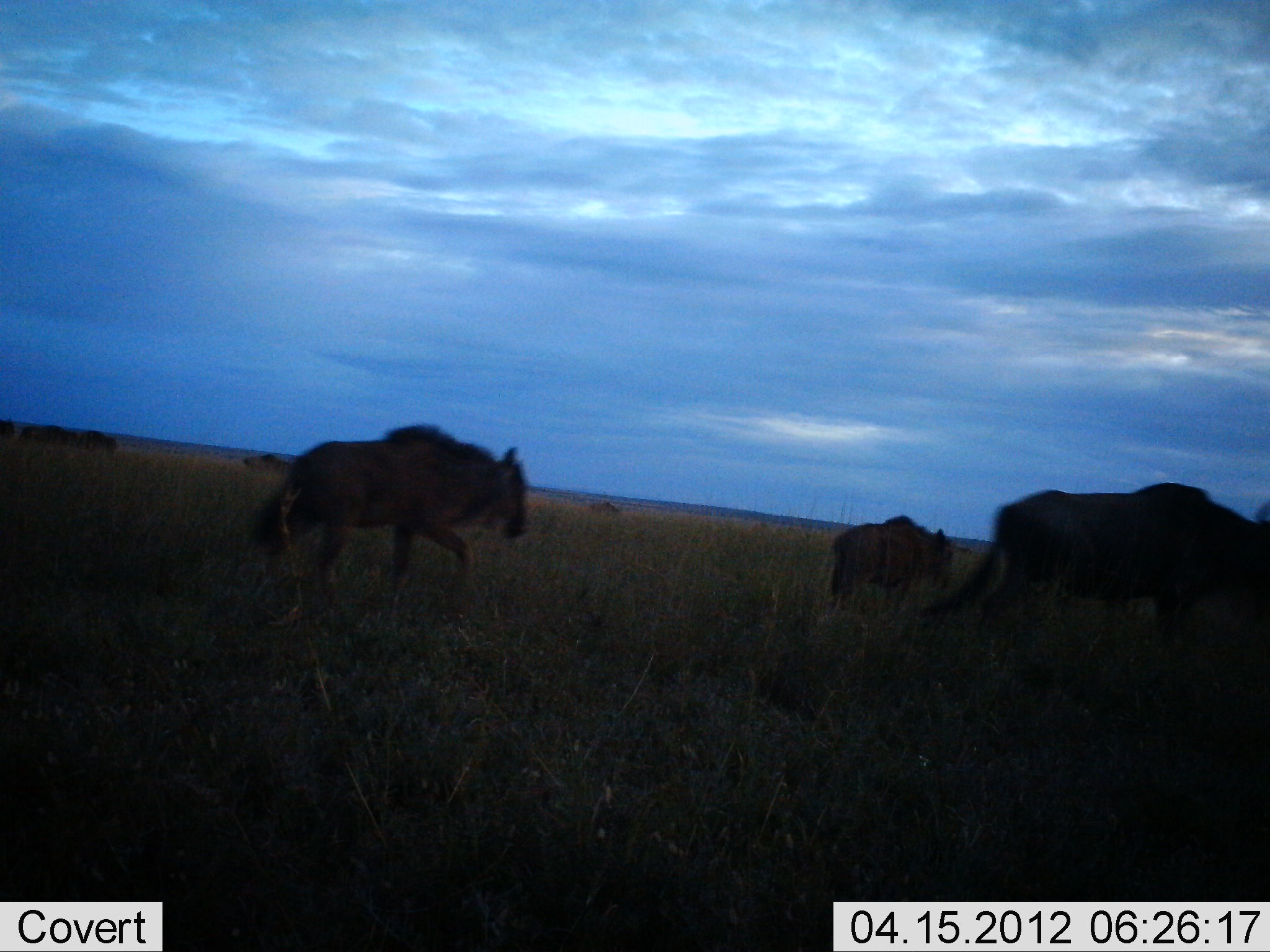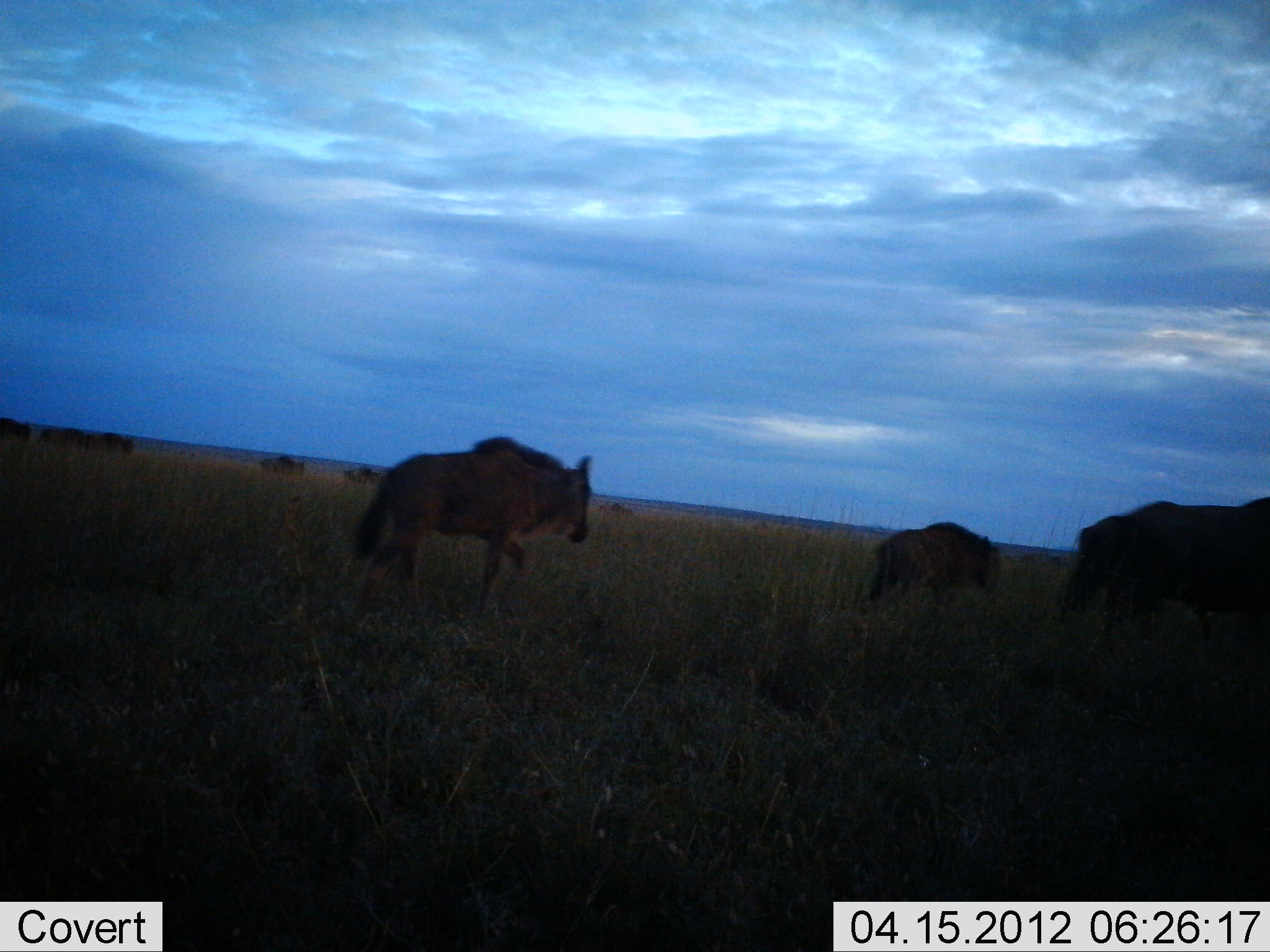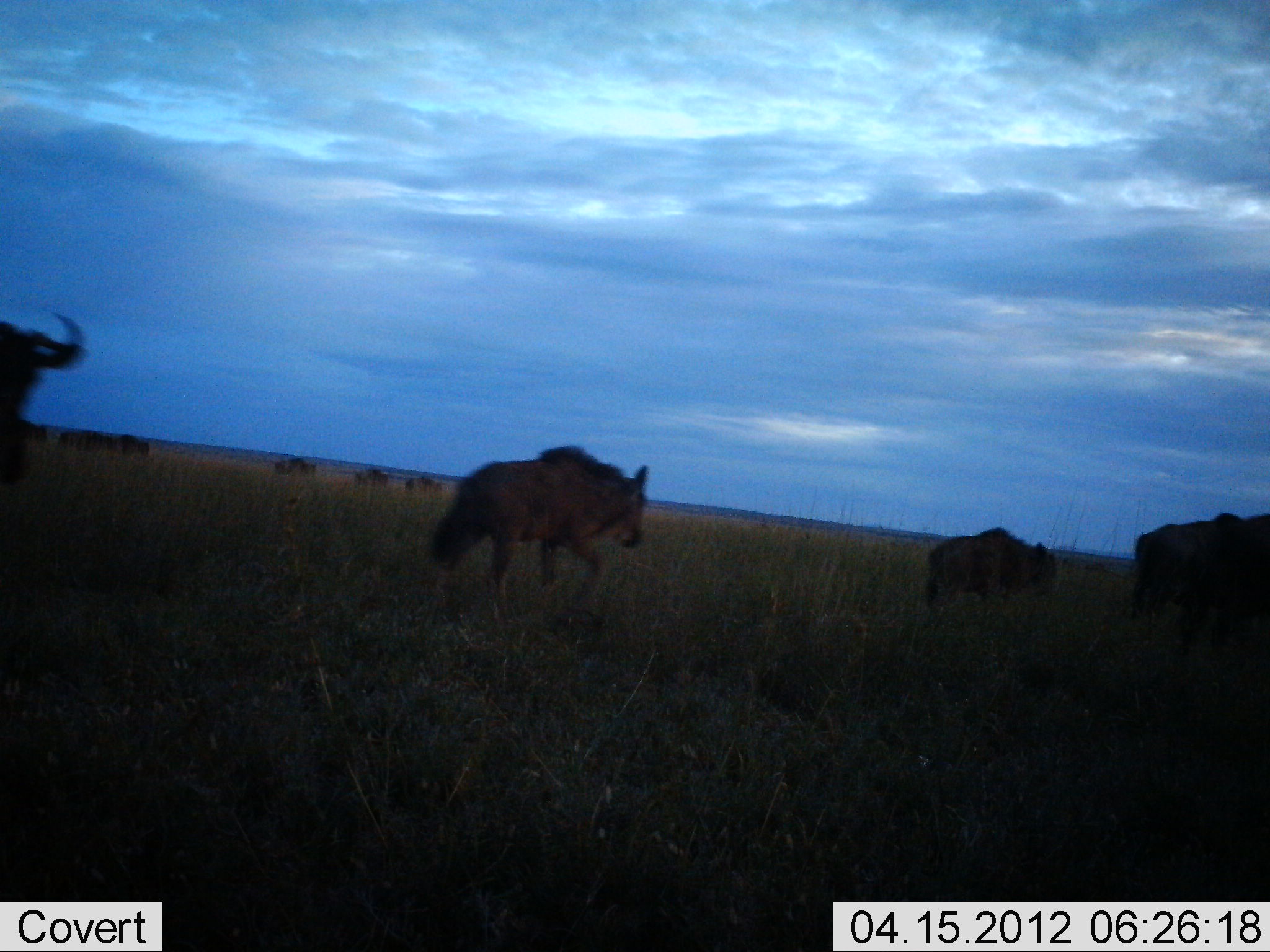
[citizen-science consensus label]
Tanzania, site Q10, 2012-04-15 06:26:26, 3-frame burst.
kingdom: Animalia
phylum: Chordata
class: Mammalia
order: Artiodactyla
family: Bovidae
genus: Connochaetes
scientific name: Connochaetes taurinus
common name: blue wildebeest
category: wildebeest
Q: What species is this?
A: Wildebeest (blue wildebeest) (Connochaetes taurinus).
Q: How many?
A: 10.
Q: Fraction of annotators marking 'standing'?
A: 12%.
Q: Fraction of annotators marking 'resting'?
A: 8%.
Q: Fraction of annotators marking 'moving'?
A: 100%.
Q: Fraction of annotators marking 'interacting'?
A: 4%.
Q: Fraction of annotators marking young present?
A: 24%.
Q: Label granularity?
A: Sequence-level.